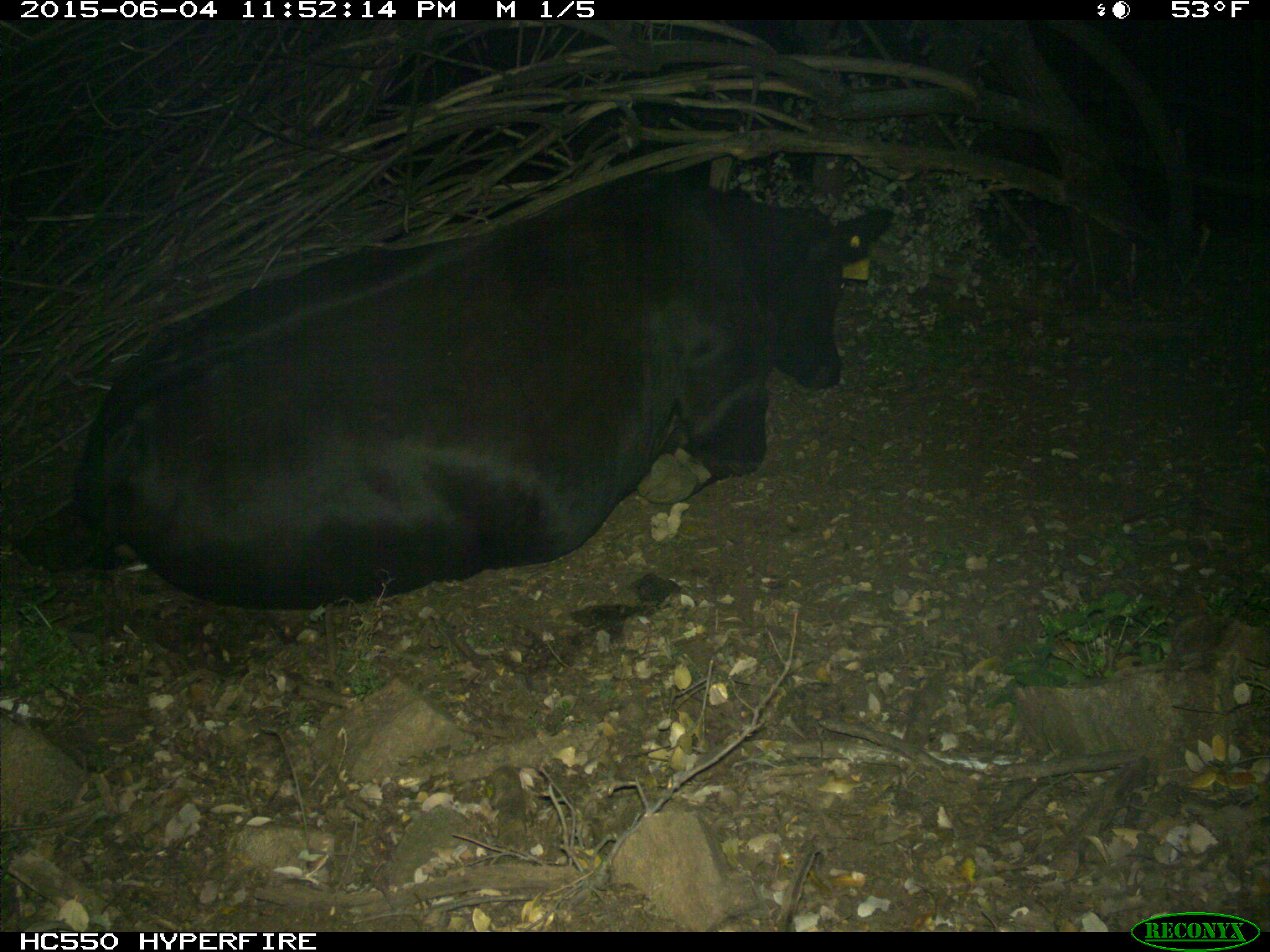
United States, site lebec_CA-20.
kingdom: Animalia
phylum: Chordata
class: Mammalia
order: Artiodactyla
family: Bovidae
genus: Bos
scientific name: Bos taurus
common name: domestic cow